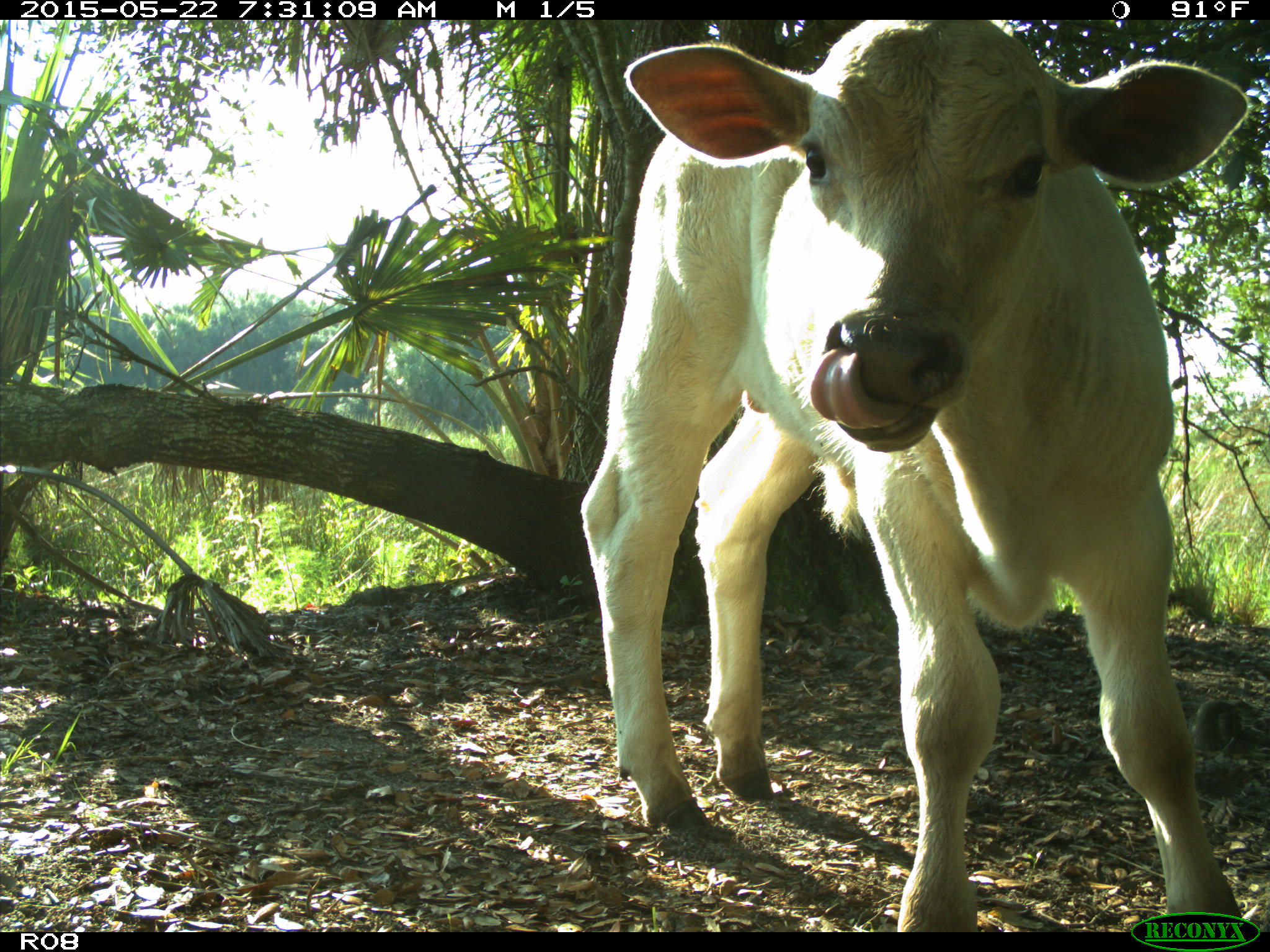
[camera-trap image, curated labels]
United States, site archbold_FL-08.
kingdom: Animalia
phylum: Chordata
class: Mammalia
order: Artiodactyla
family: Bovidae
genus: Bos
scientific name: Bos taurus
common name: domestic cow